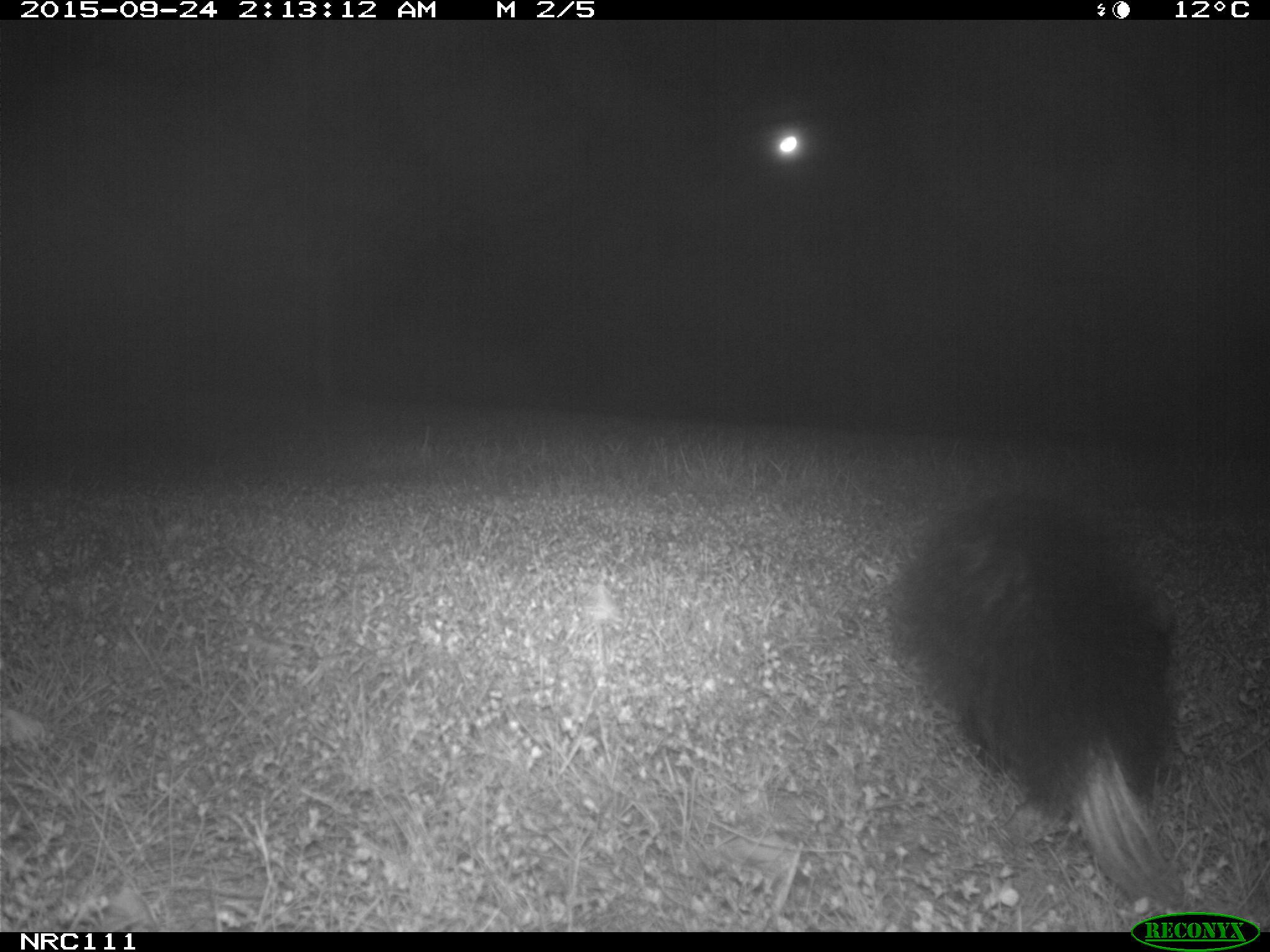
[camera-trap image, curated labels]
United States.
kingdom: Animalia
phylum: Chordata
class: Mammalia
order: Carnivora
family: Mephitidae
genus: Mephitis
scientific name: Mephitis mephitis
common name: striped skunk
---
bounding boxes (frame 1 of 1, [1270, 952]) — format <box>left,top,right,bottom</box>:
Striped Skunk: <box>876,483,1196,912</box>